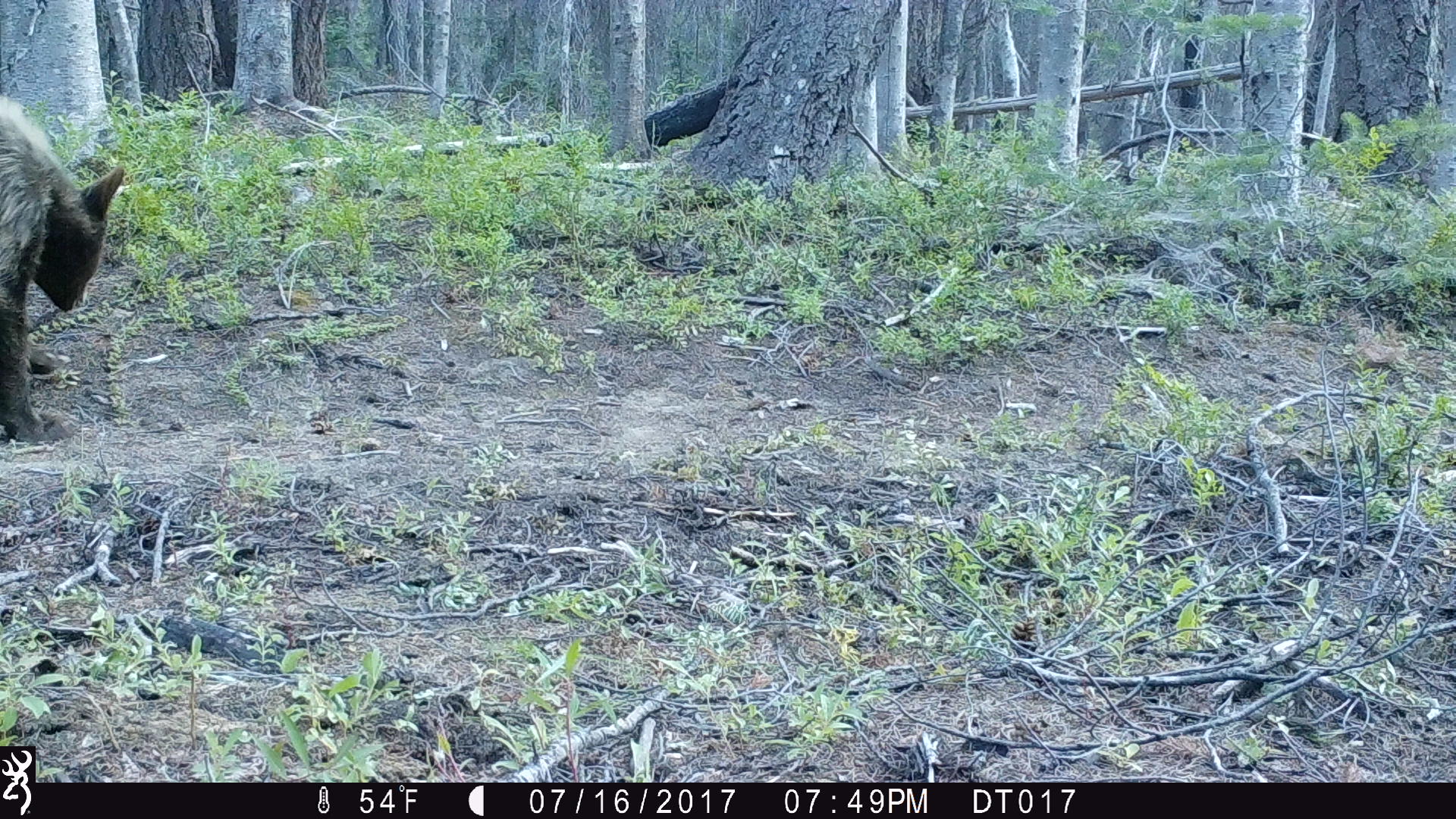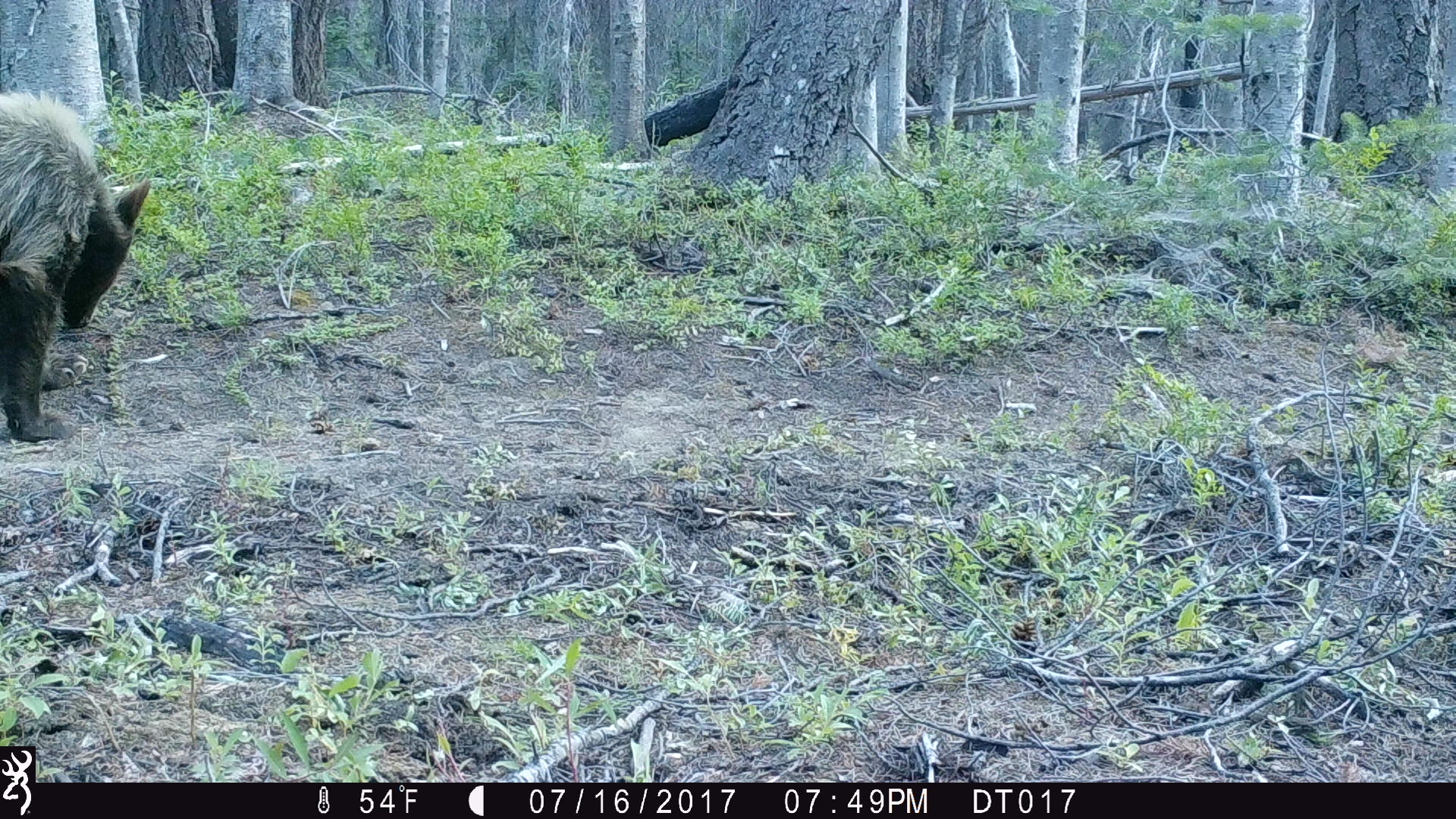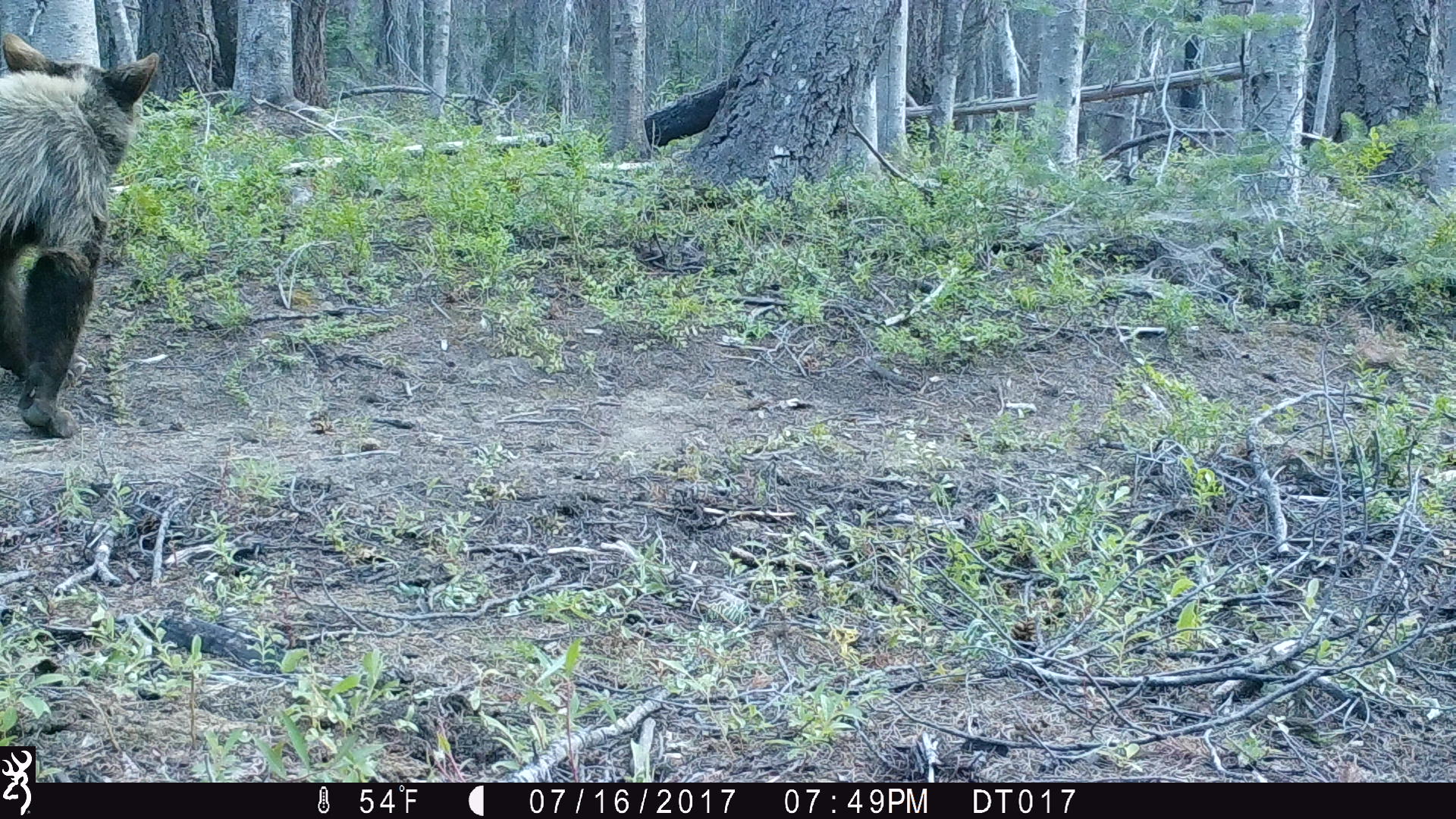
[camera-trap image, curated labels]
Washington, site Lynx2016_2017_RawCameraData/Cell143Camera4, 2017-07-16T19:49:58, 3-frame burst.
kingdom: Animalia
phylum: Chordata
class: Mammalia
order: Carnivora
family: Ursidae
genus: Ursus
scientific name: Ursus americanus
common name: american black bear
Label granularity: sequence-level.